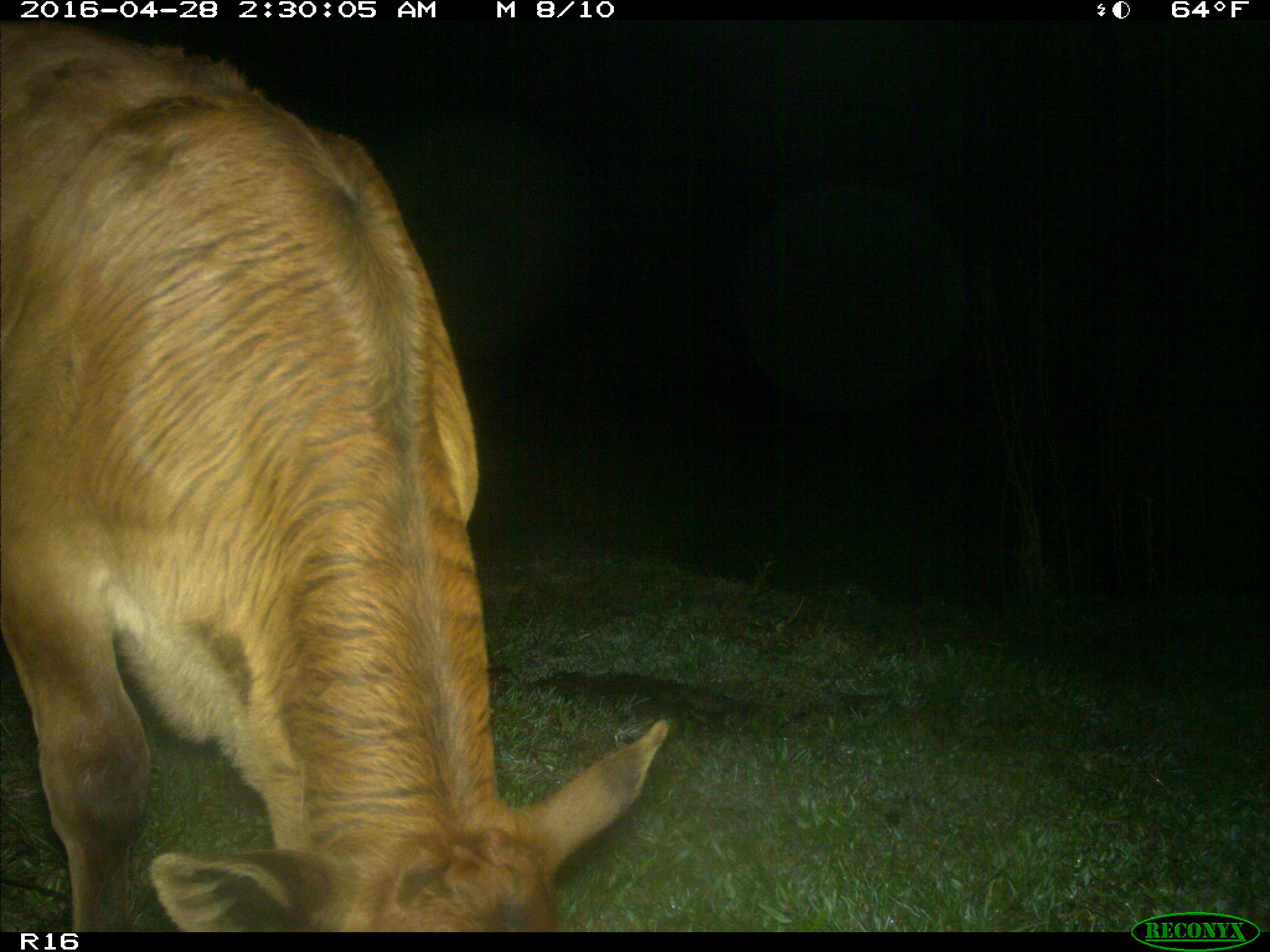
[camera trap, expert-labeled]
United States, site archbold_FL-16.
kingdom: Animalia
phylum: Chordata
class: Mammalia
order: Artiodactyla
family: Bovidae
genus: Bos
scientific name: Bos taurus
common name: domestic cow